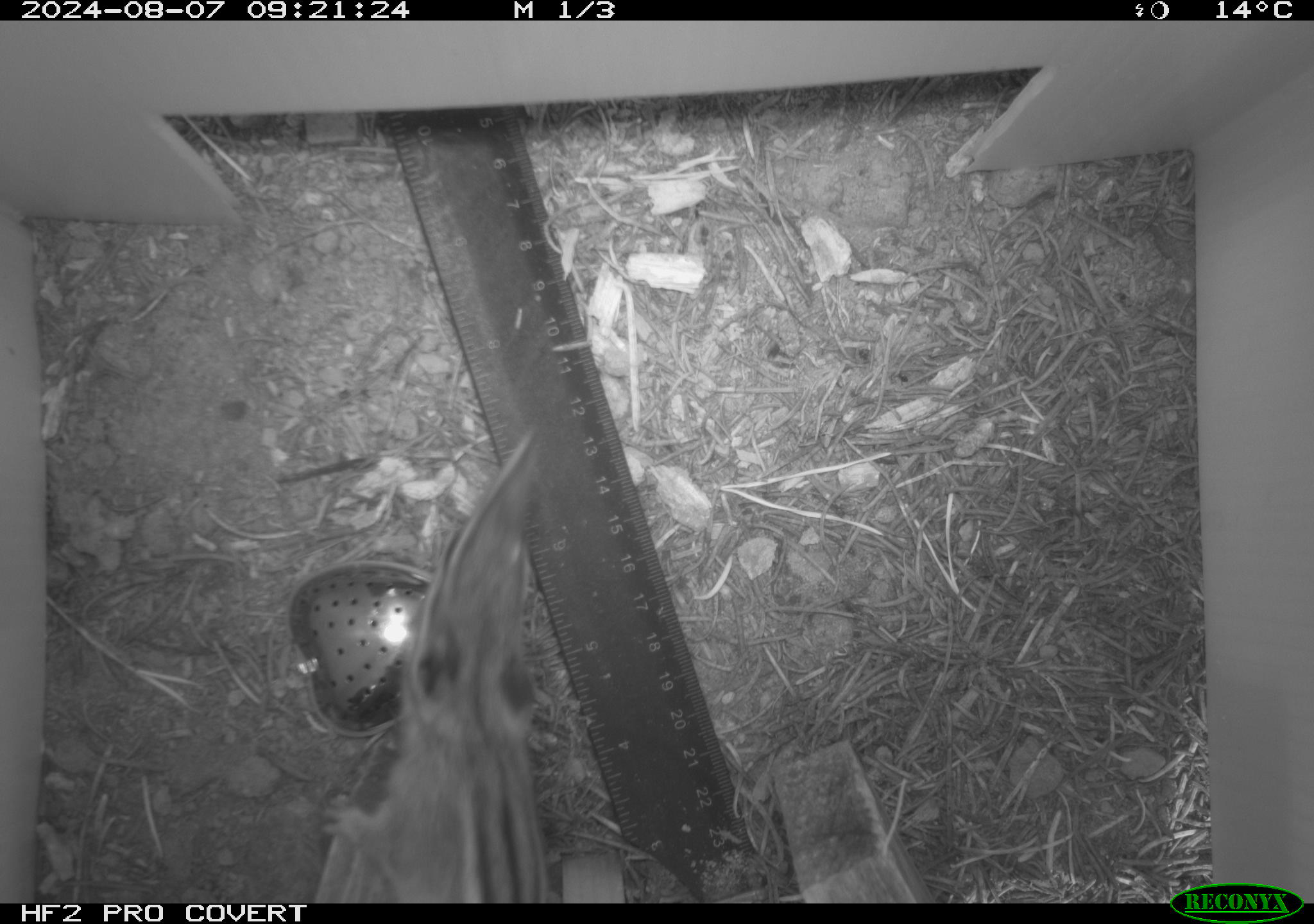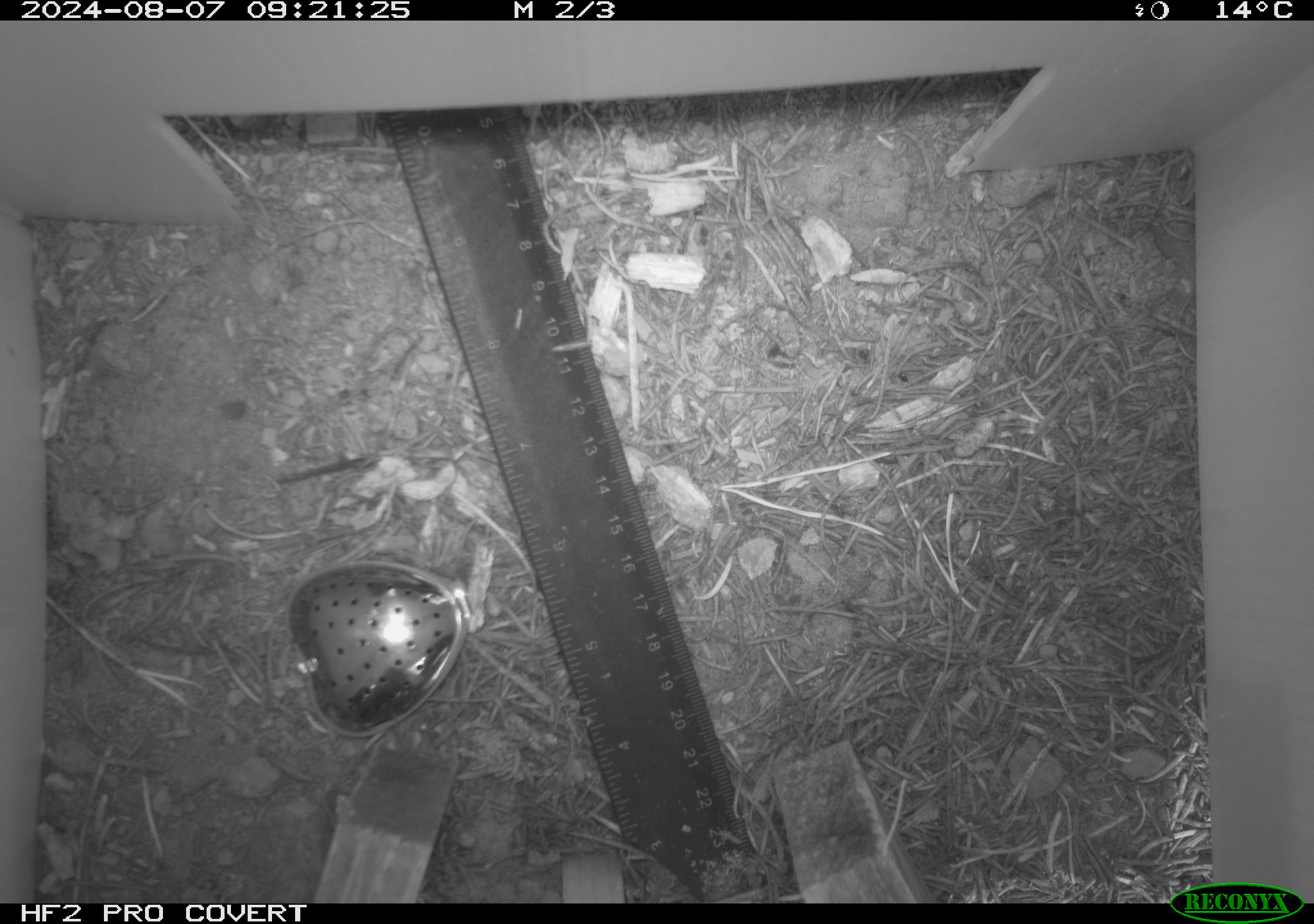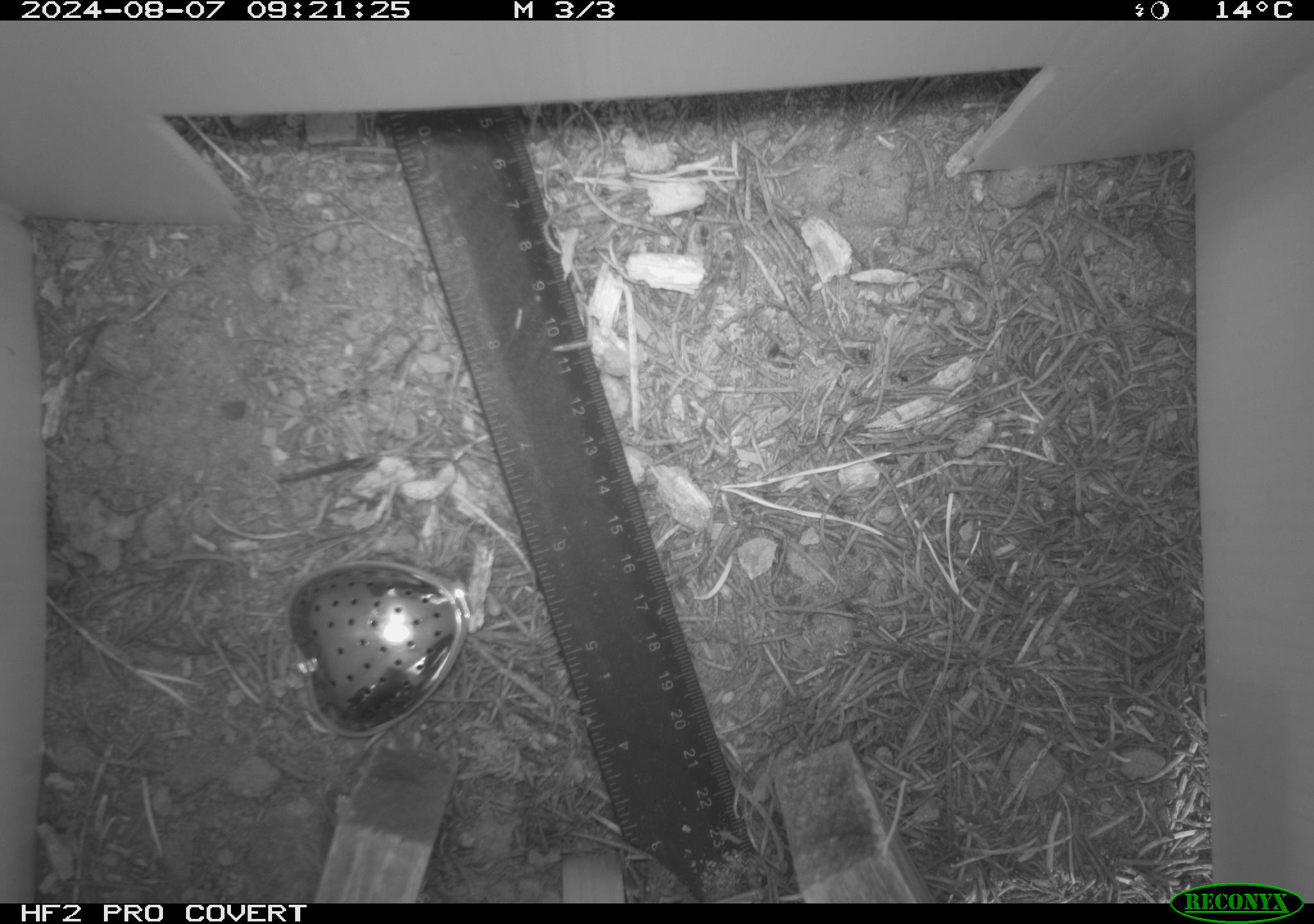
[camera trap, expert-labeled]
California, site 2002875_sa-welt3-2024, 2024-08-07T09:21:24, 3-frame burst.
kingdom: Animalia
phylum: Chordata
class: Mammalia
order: Rodentia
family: Sciuridae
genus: Neotamias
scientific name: Neotamias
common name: western chipmunks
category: neotamias species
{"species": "neotamias species (western chipmunks) (Neotamias)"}